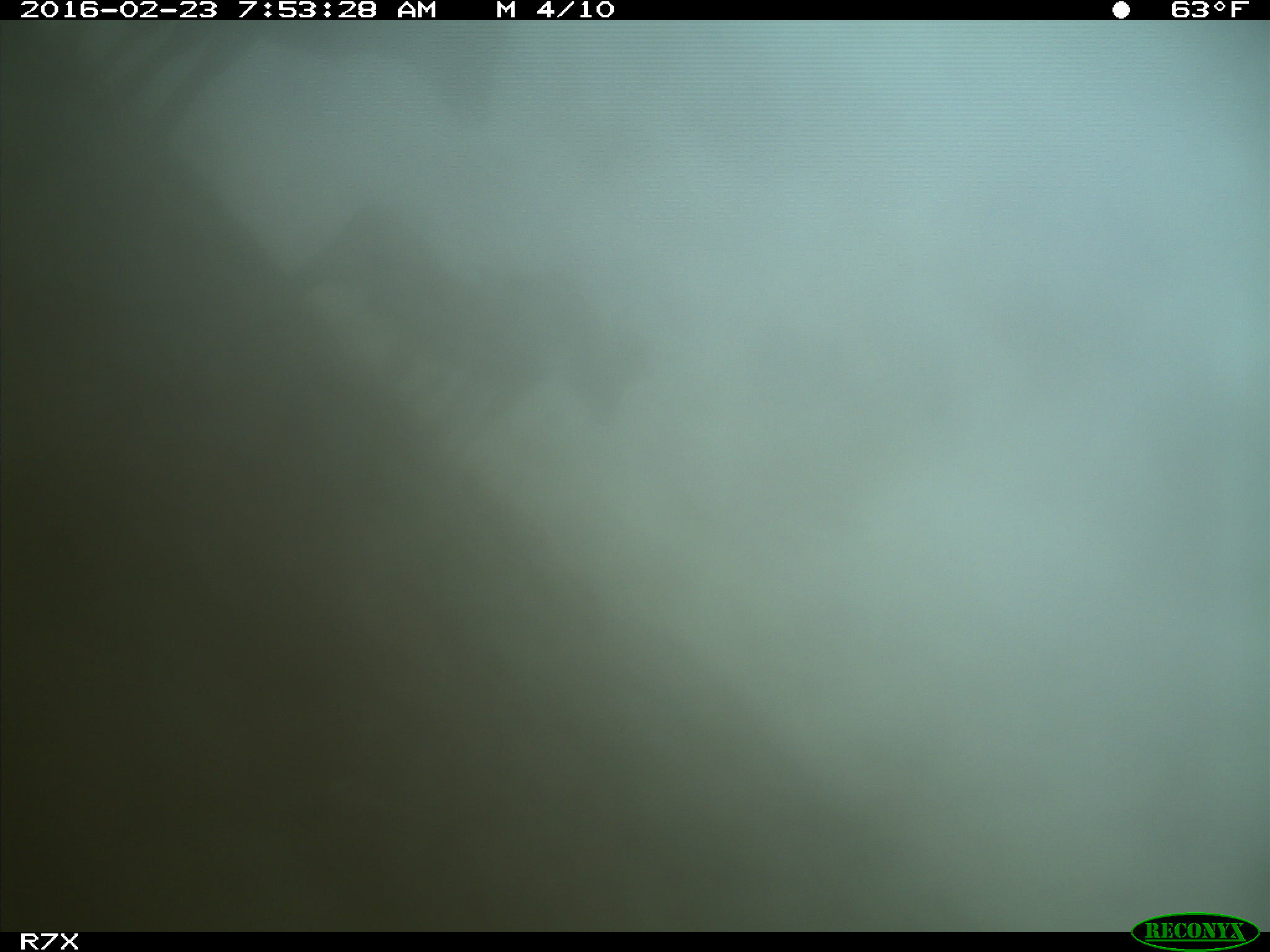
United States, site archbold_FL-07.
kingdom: Animalia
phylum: Chordata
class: Mammalia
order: Artiodactyla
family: Bovidae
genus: Bos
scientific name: Bos taurus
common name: domestic cow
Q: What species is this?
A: Bos taurus (domestic cow).